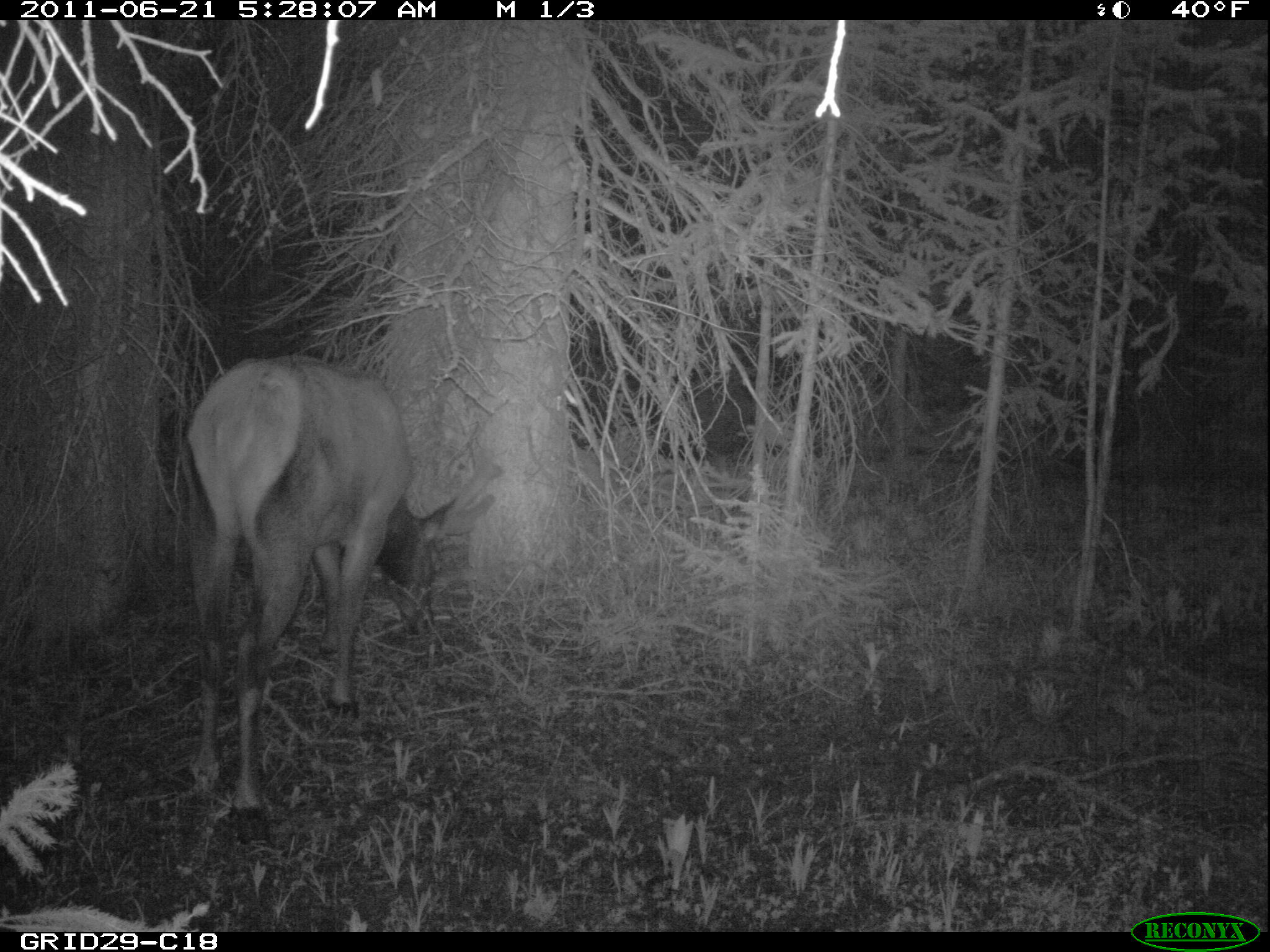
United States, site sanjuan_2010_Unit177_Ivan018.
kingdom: Animalia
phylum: Chordata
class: Mammalia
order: Artiodactyla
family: Cervidae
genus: Cervus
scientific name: Cervus elaphus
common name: red deer